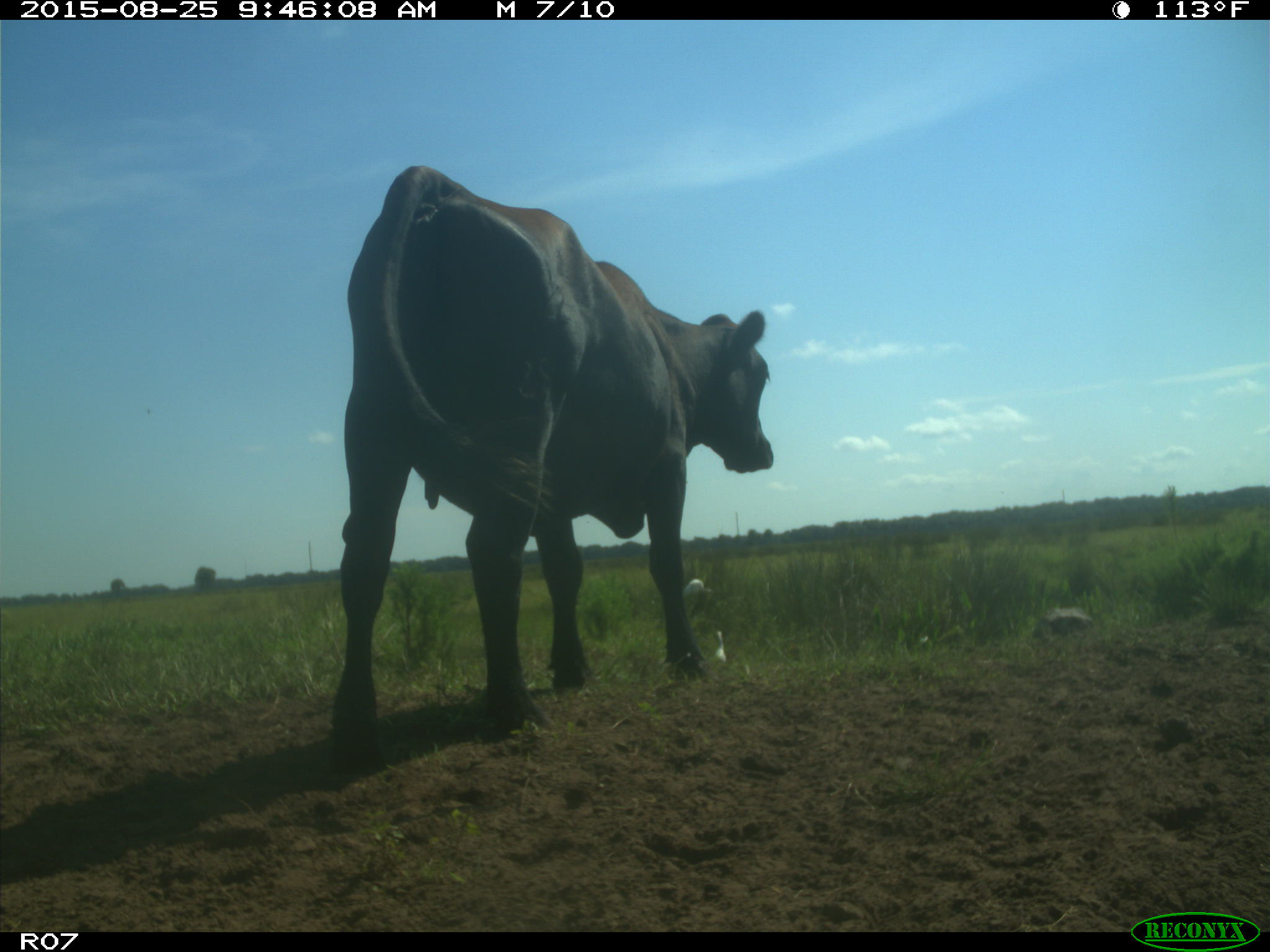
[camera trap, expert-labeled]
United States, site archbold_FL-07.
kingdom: Animalia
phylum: Chordata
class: Mammalia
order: Artiodactyla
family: Bovidae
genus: Bos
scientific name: Bos taurus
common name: domestic cow